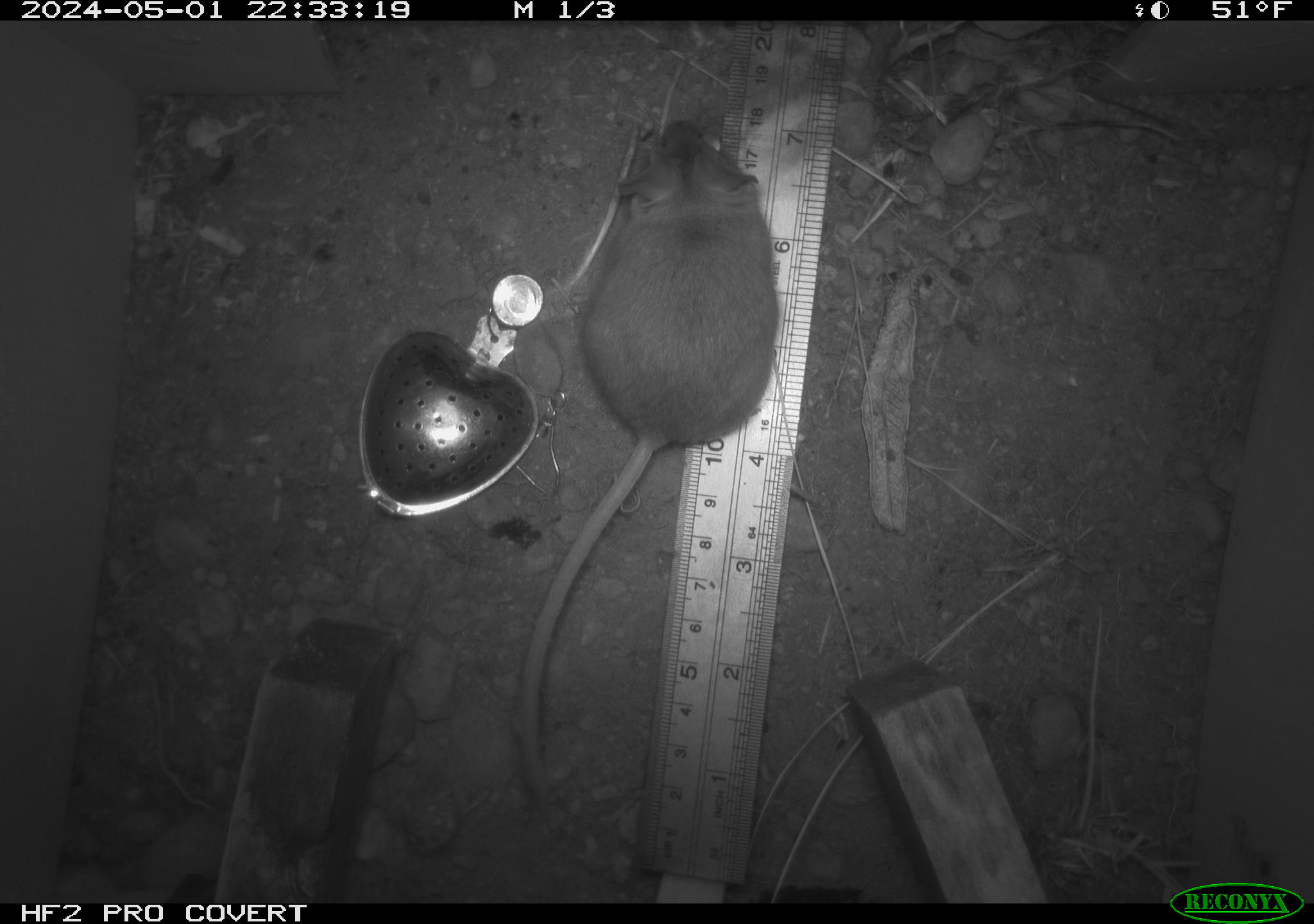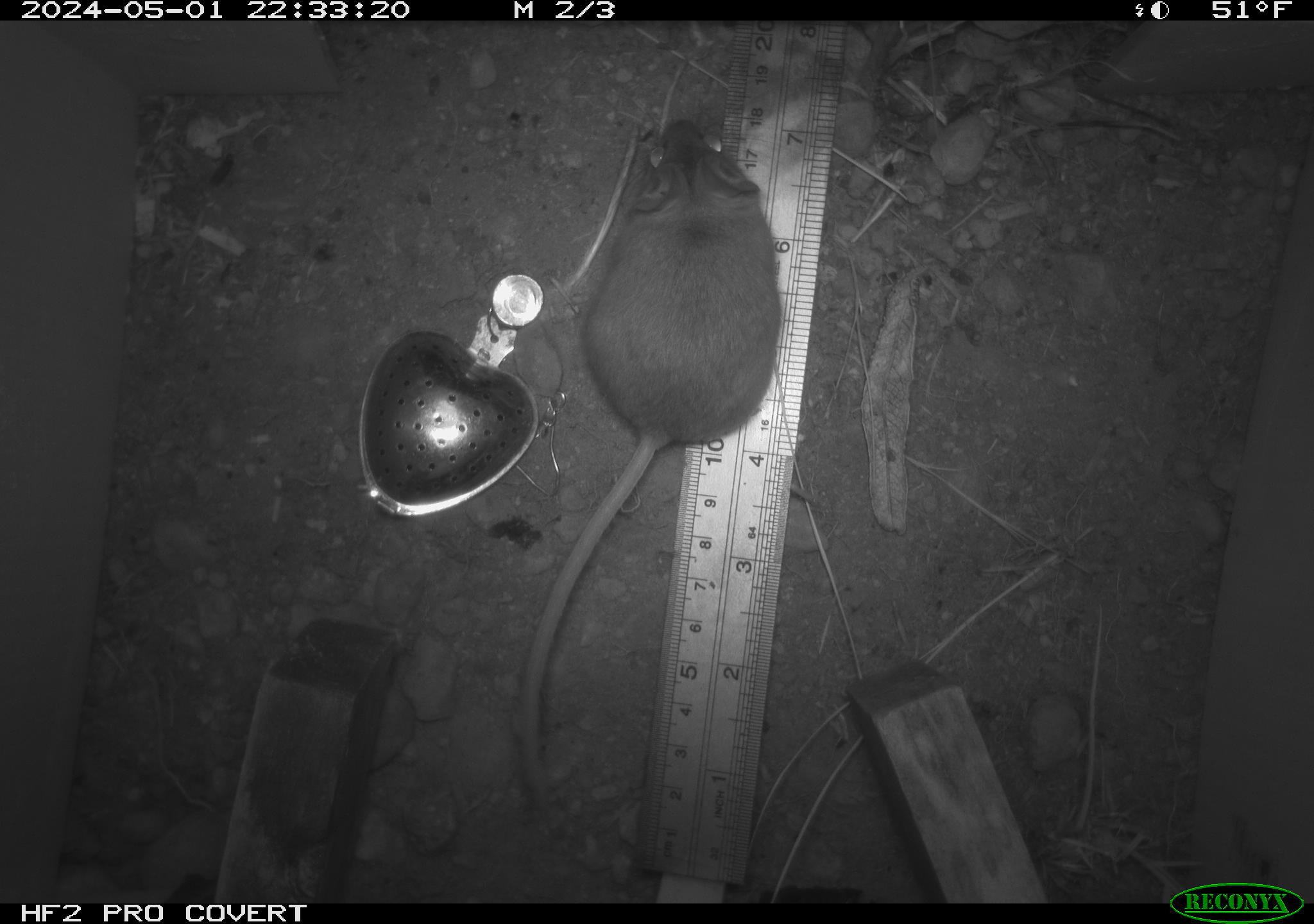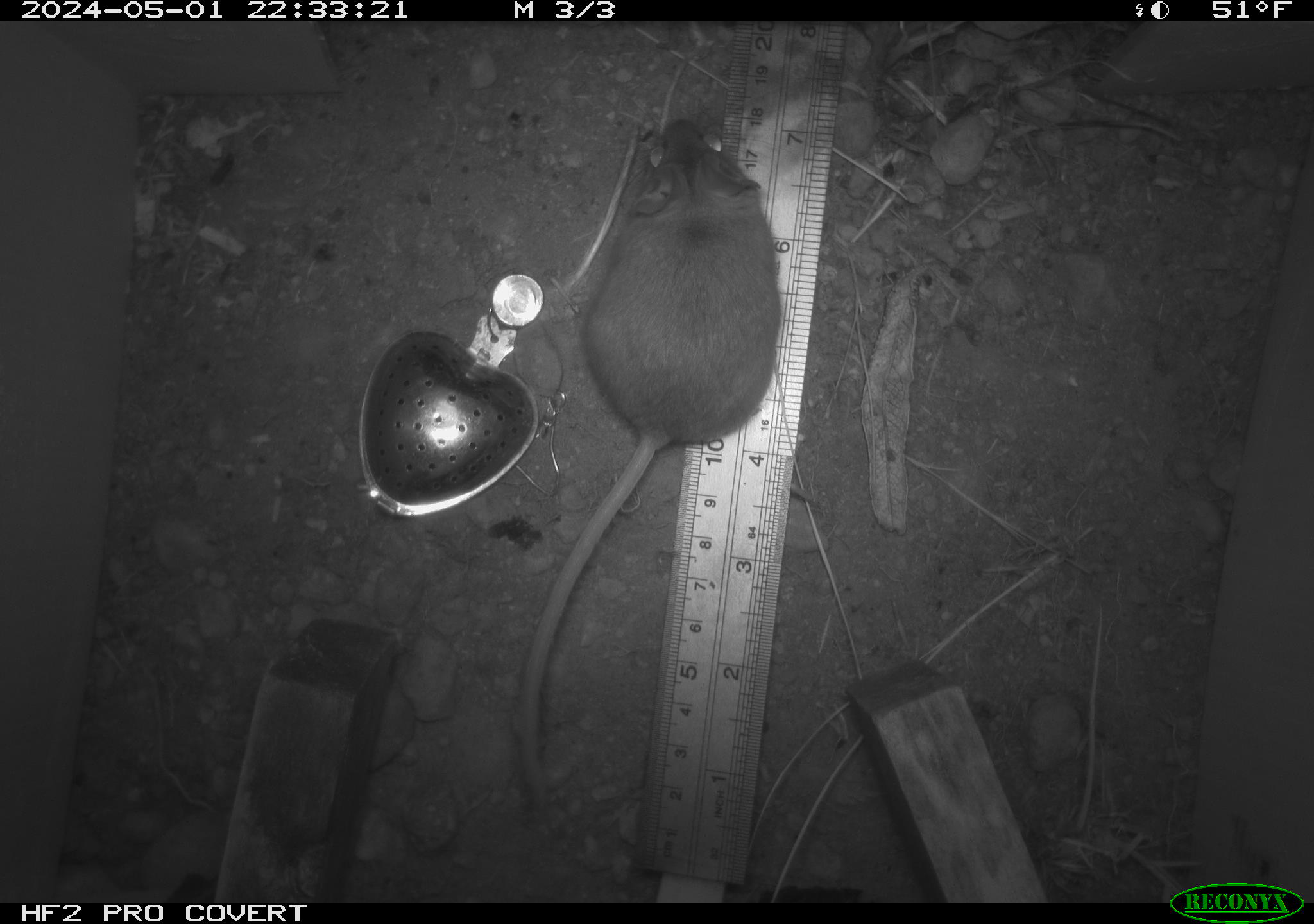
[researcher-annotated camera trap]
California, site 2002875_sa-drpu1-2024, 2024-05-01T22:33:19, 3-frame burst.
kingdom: Animalia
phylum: Chordata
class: Mammalia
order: Rodentia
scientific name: Rodentia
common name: mouse species